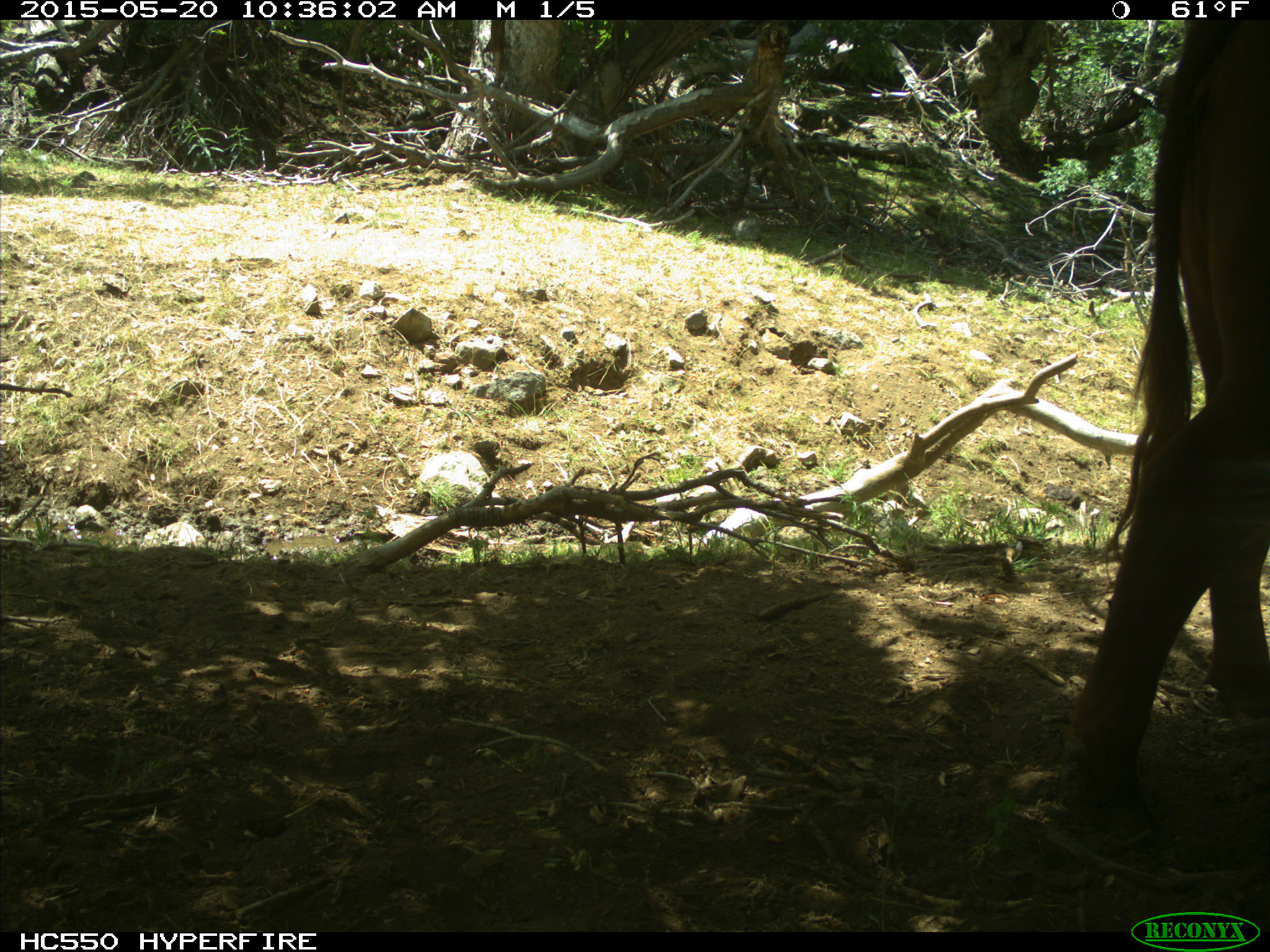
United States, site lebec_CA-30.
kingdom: Animalia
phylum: Chordata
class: Mammalia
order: Artiodactyla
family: Bovidae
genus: Bos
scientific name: Bos taurus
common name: domestic cow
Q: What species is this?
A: Bos taurus (domestic cow).